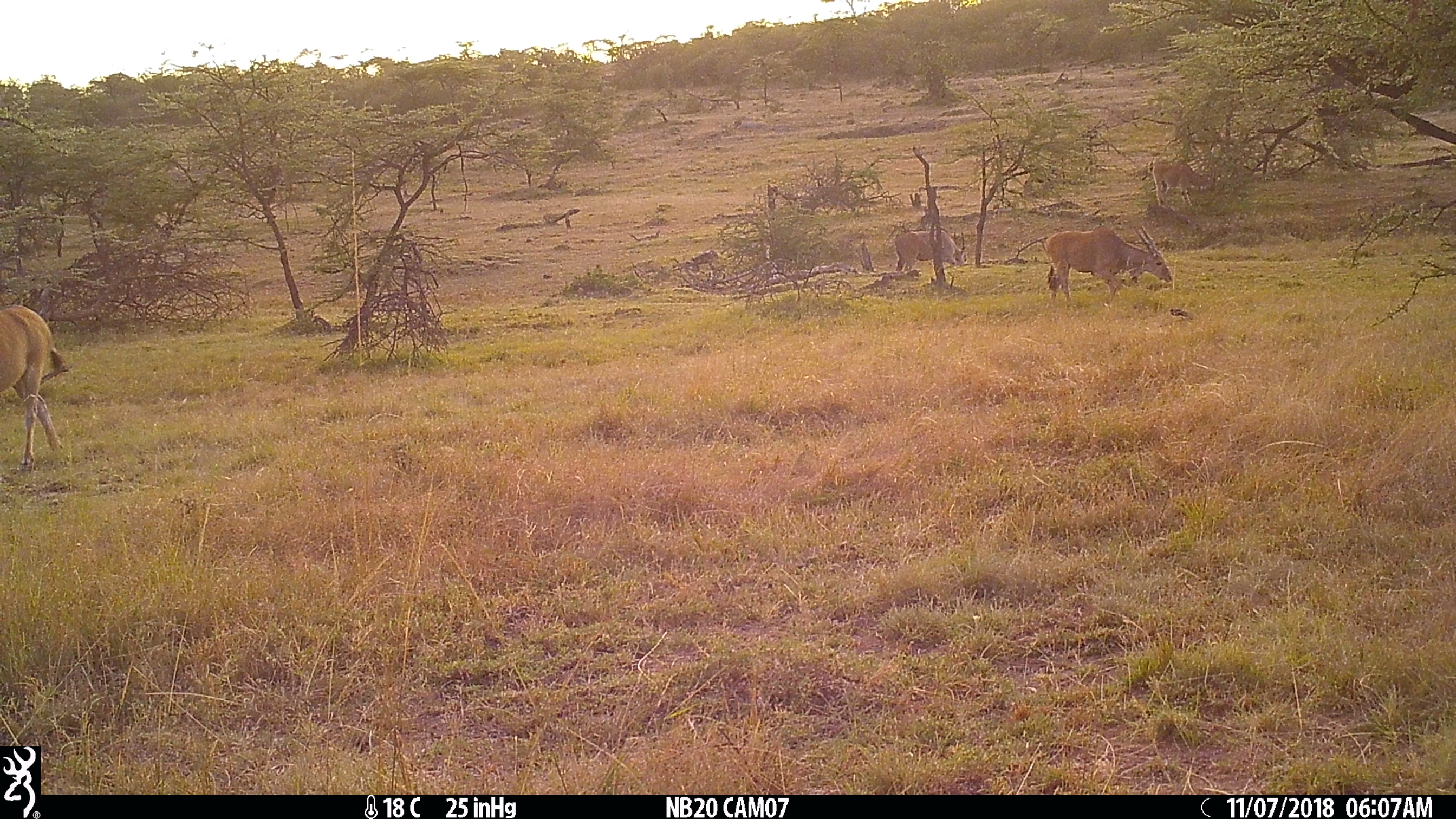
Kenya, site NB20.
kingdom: Animalia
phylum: Chordata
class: Mammalia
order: Artiodactyla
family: Bovidae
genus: Tragelaphus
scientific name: Tragelaphus oryx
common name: eland